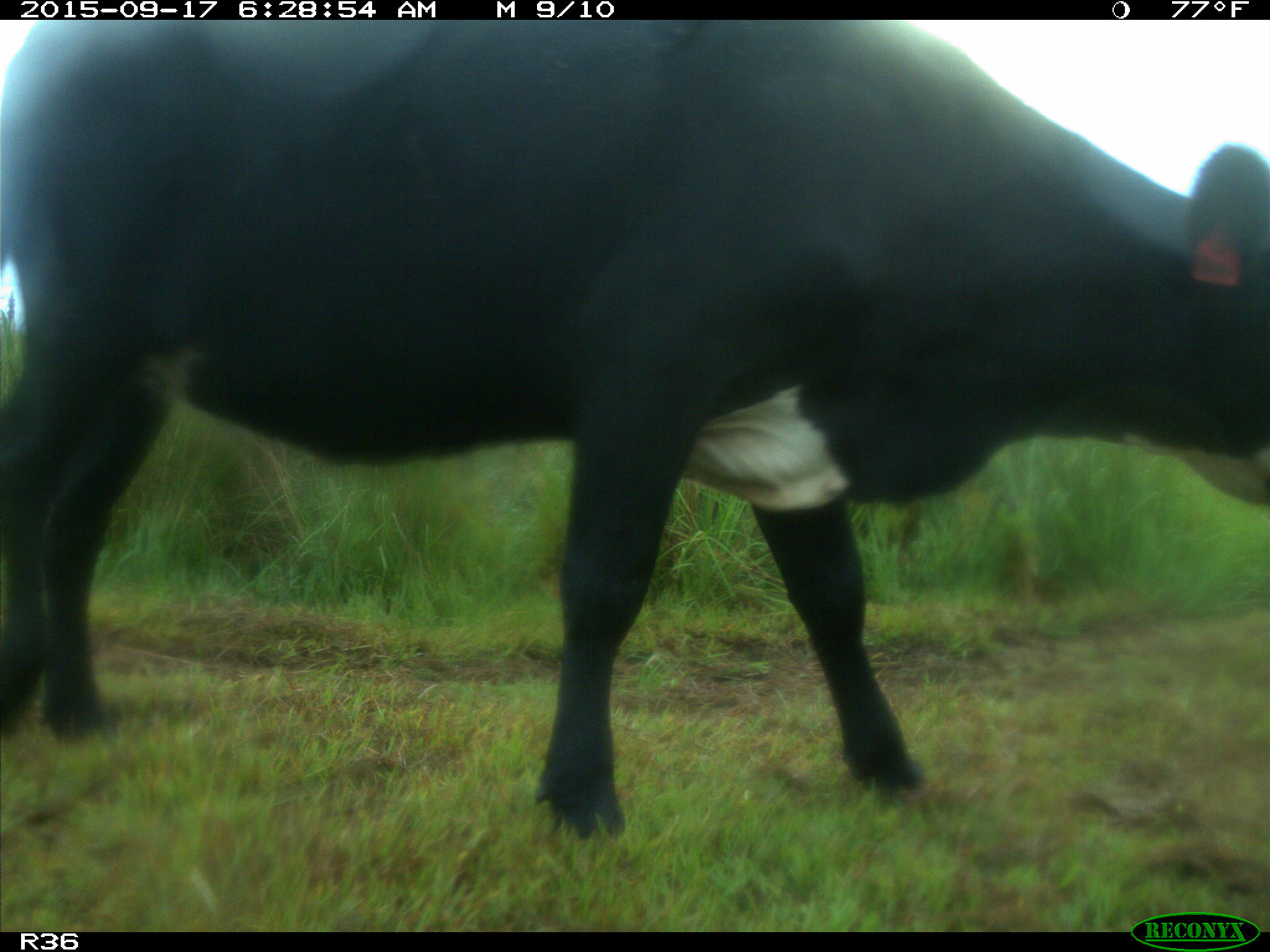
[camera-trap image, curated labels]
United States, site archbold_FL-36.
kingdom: Animalia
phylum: Chordata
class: Mammalia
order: Artiodactyla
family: Bovidae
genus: Bos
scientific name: Bos taurus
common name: domestic cow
Bos taurus (domestic cow).